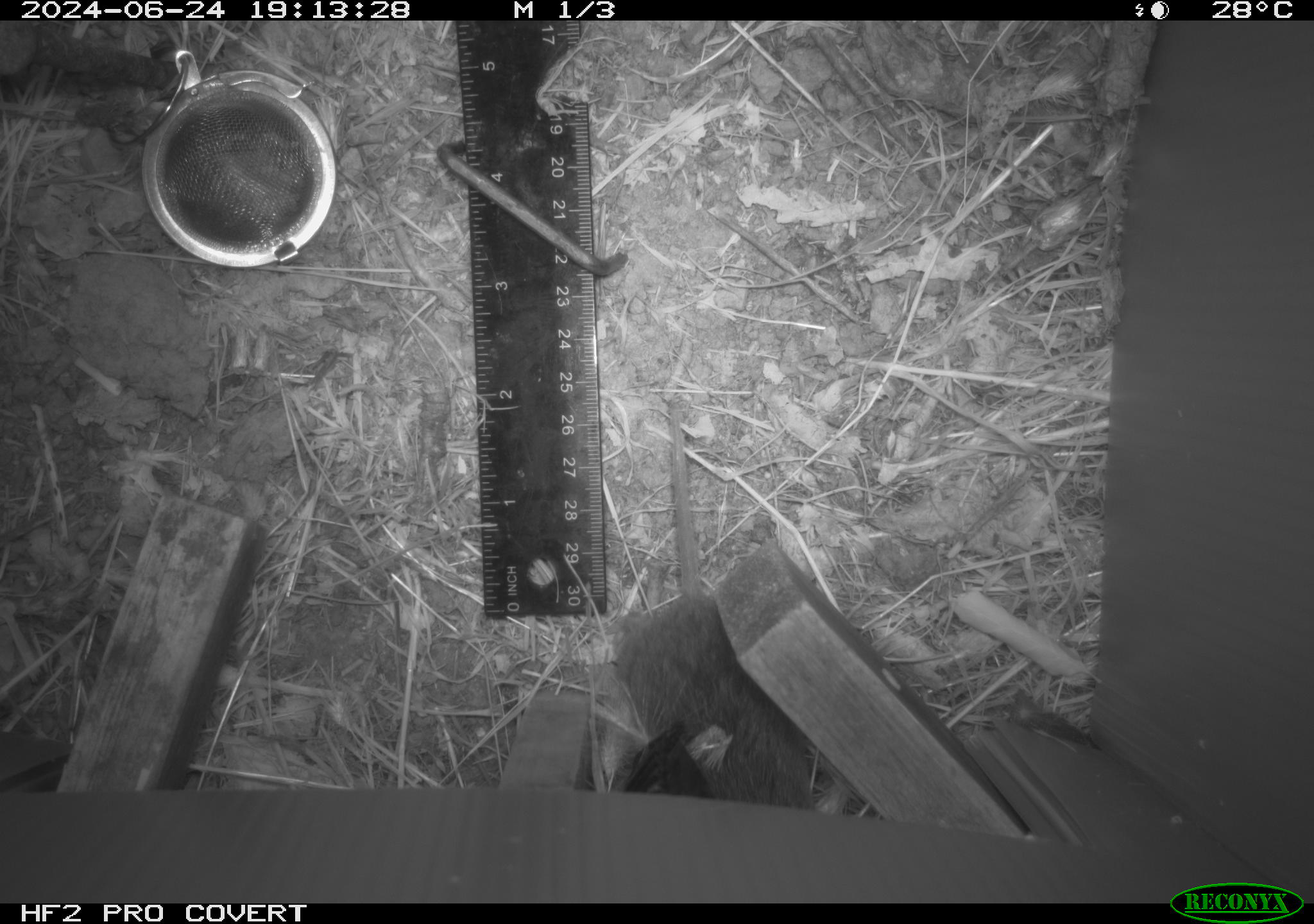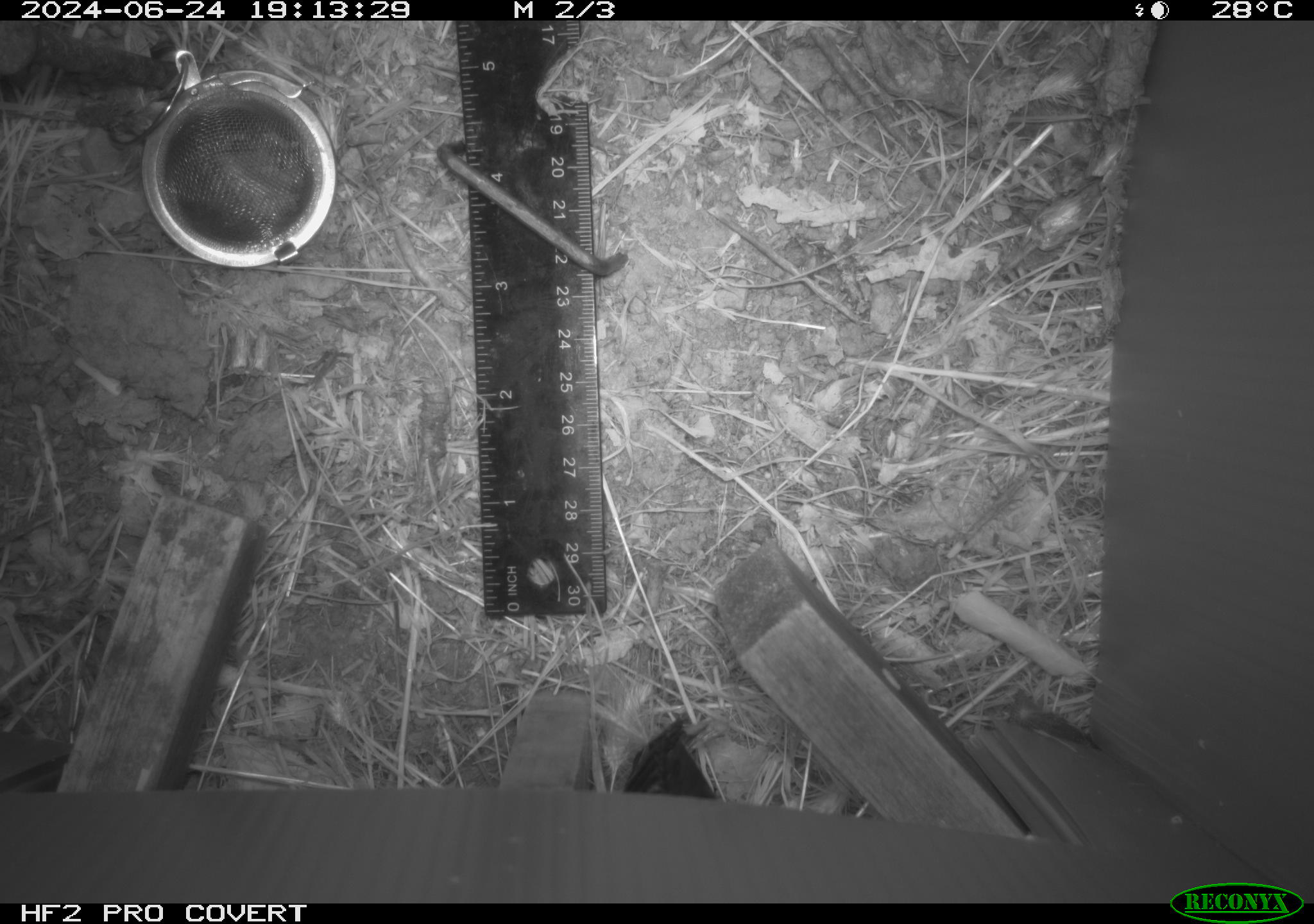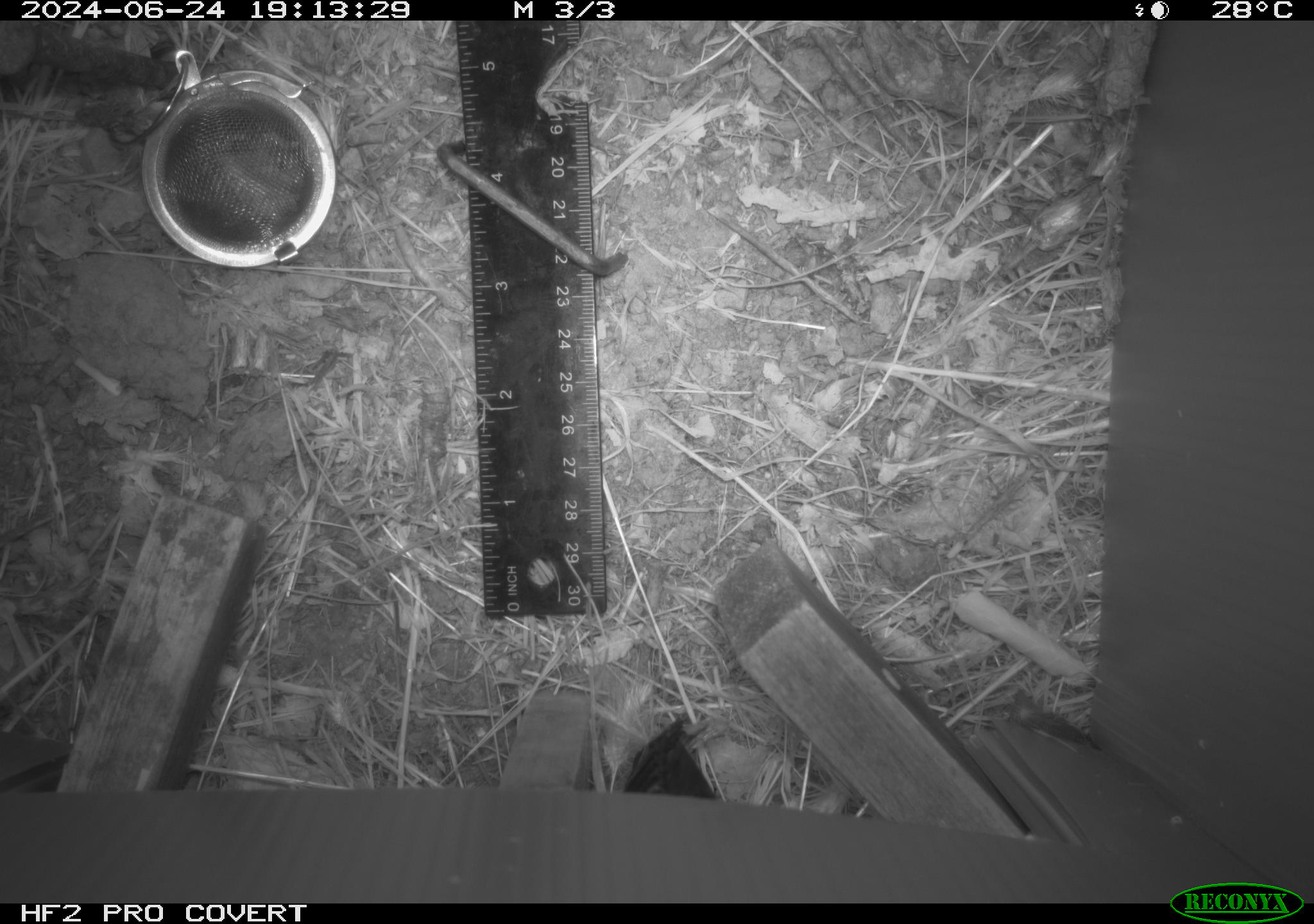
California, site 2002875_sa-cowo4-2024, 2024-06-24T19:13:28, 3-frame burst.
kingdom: Animalia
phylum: Chordata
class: Mammalia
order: Rodentia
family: Cricetidae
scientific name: Arvicolinae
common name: voles, lemmings, and muskrats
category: arvicolinae subfamily